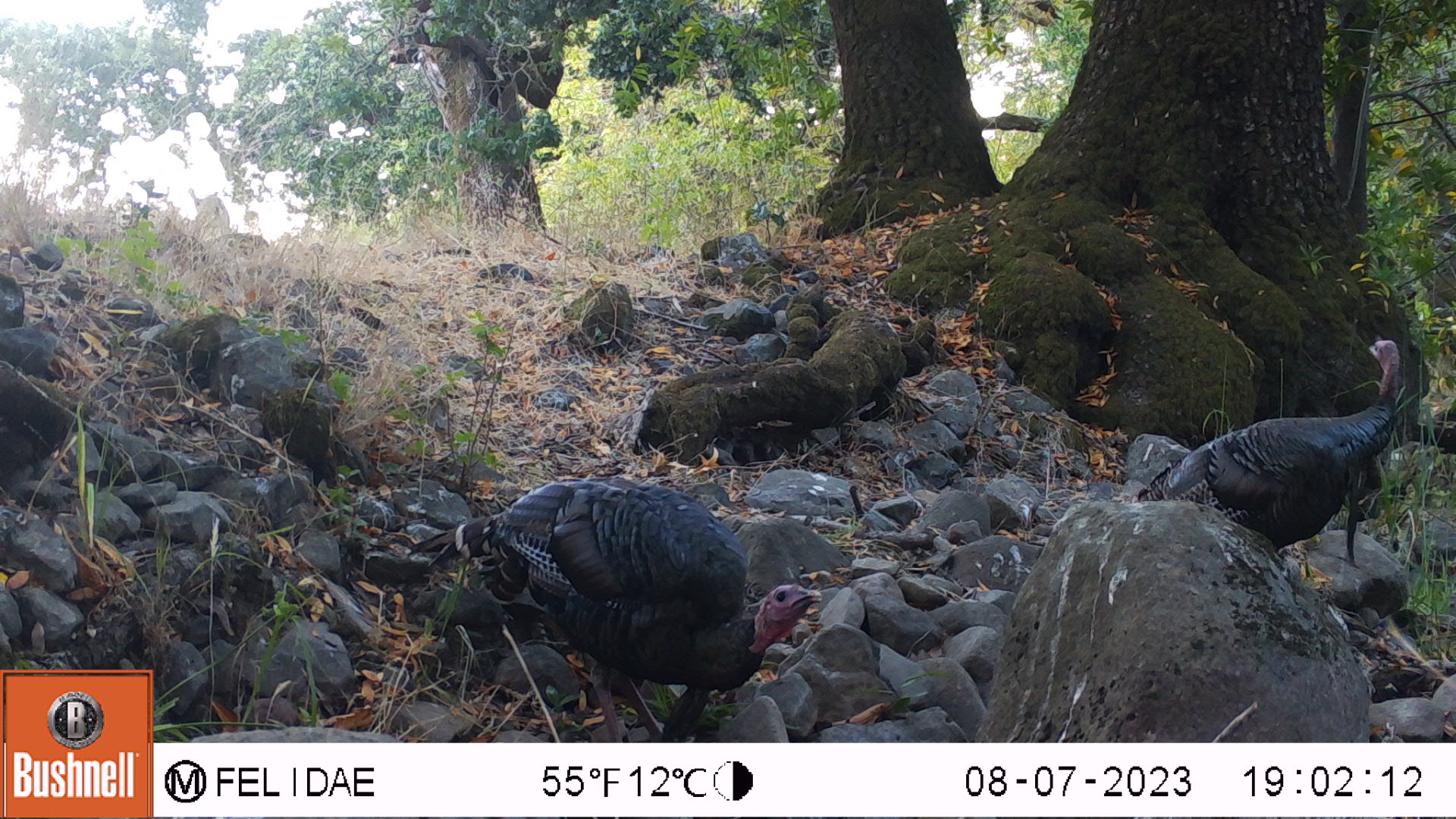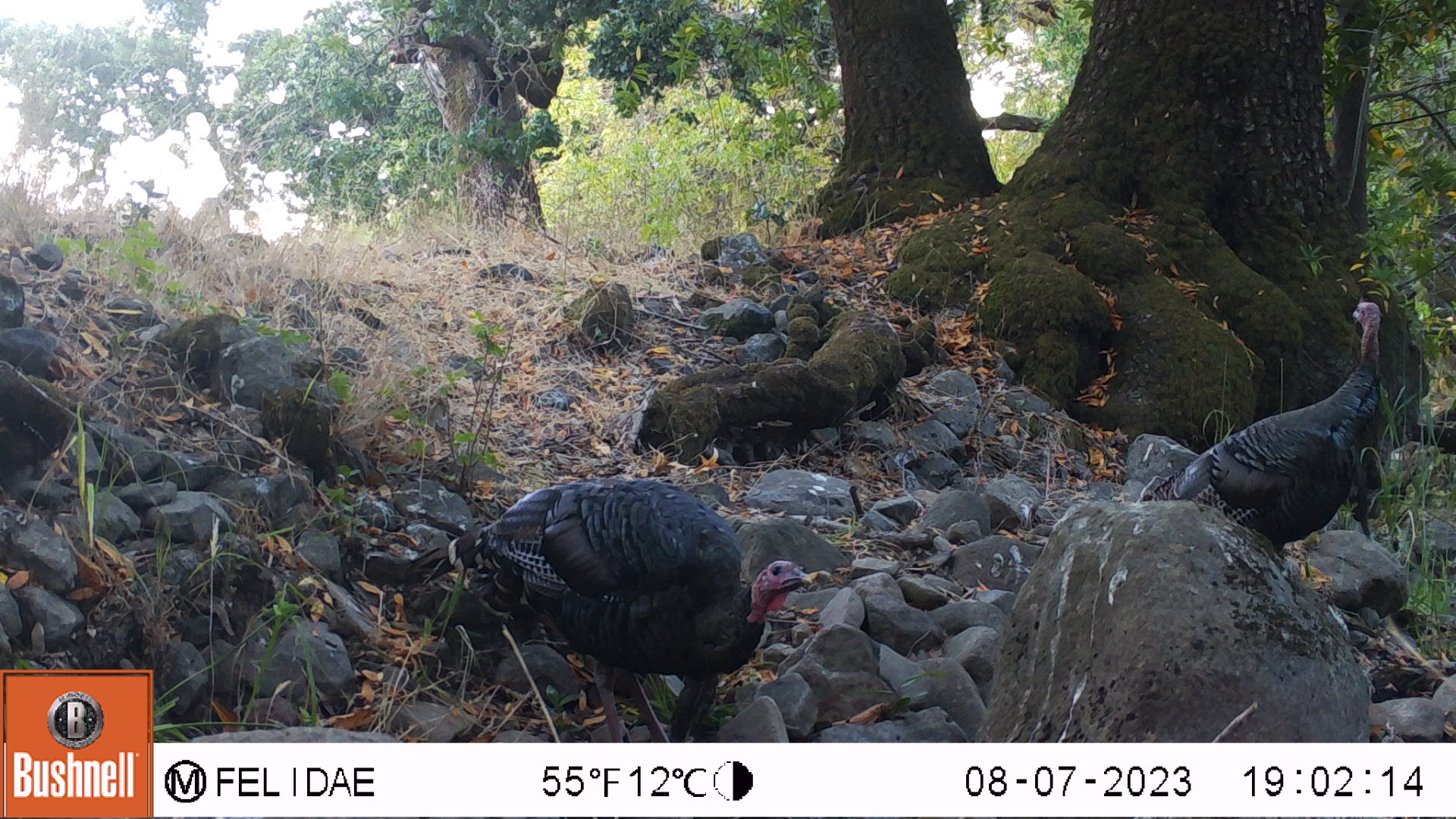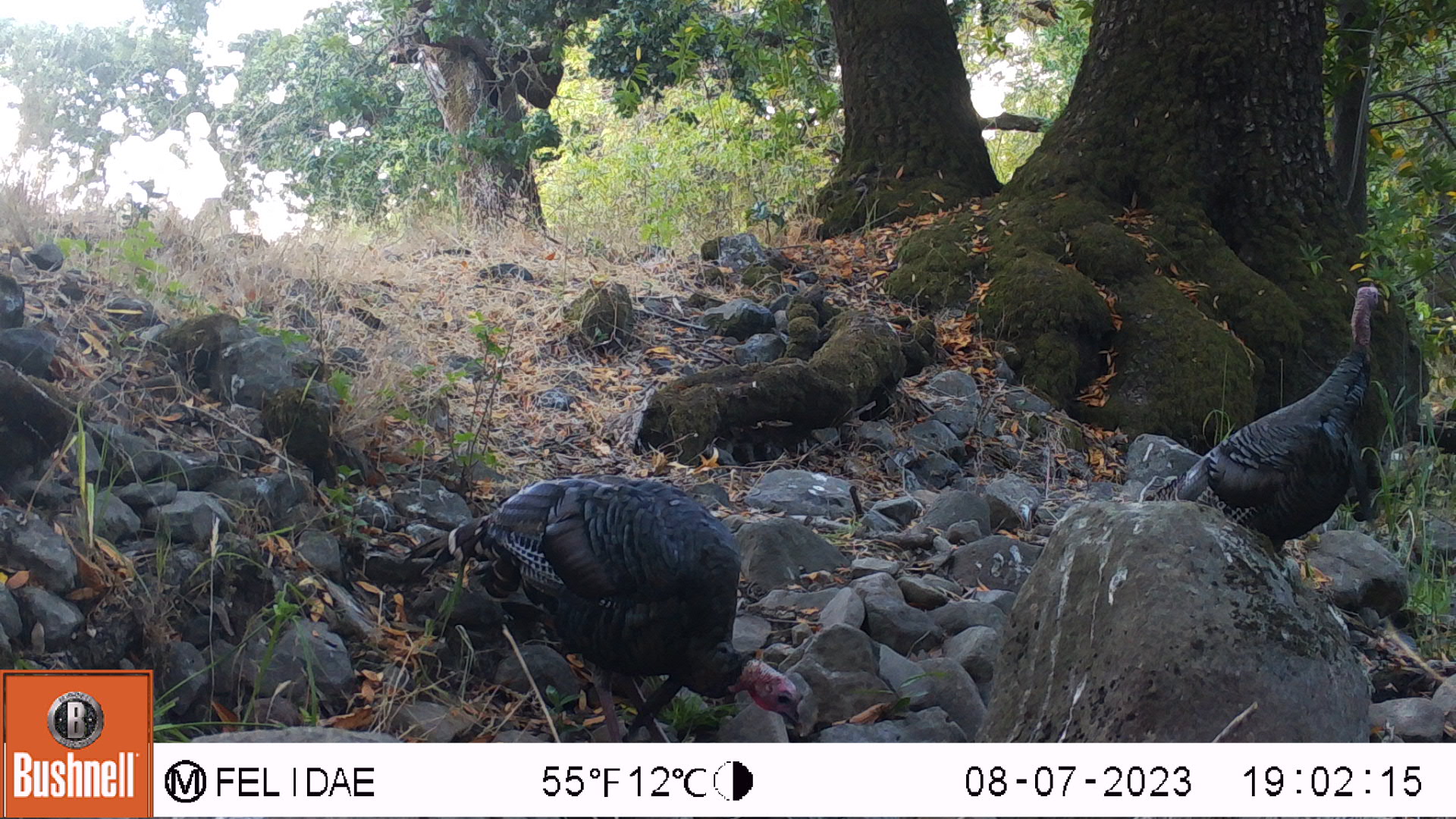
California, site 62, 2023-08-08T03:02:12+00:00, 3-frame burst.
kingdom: Animalia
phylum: Chordata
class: Aves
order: Galliformes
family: Phasianidae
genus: Meleagris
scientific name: Meleagris gallopavo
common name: turkey